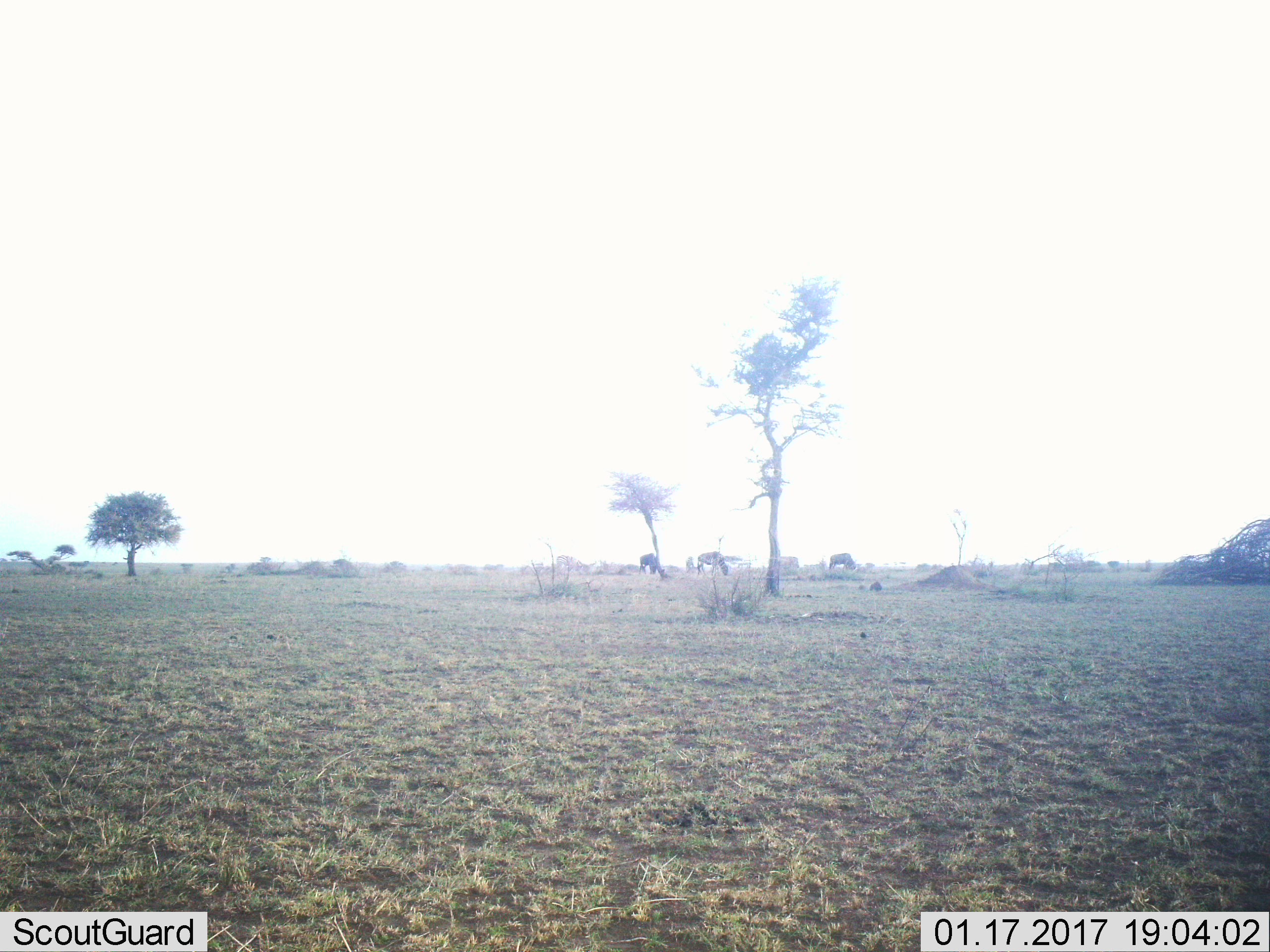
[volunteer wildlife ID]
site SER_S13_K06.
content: unidentified animal